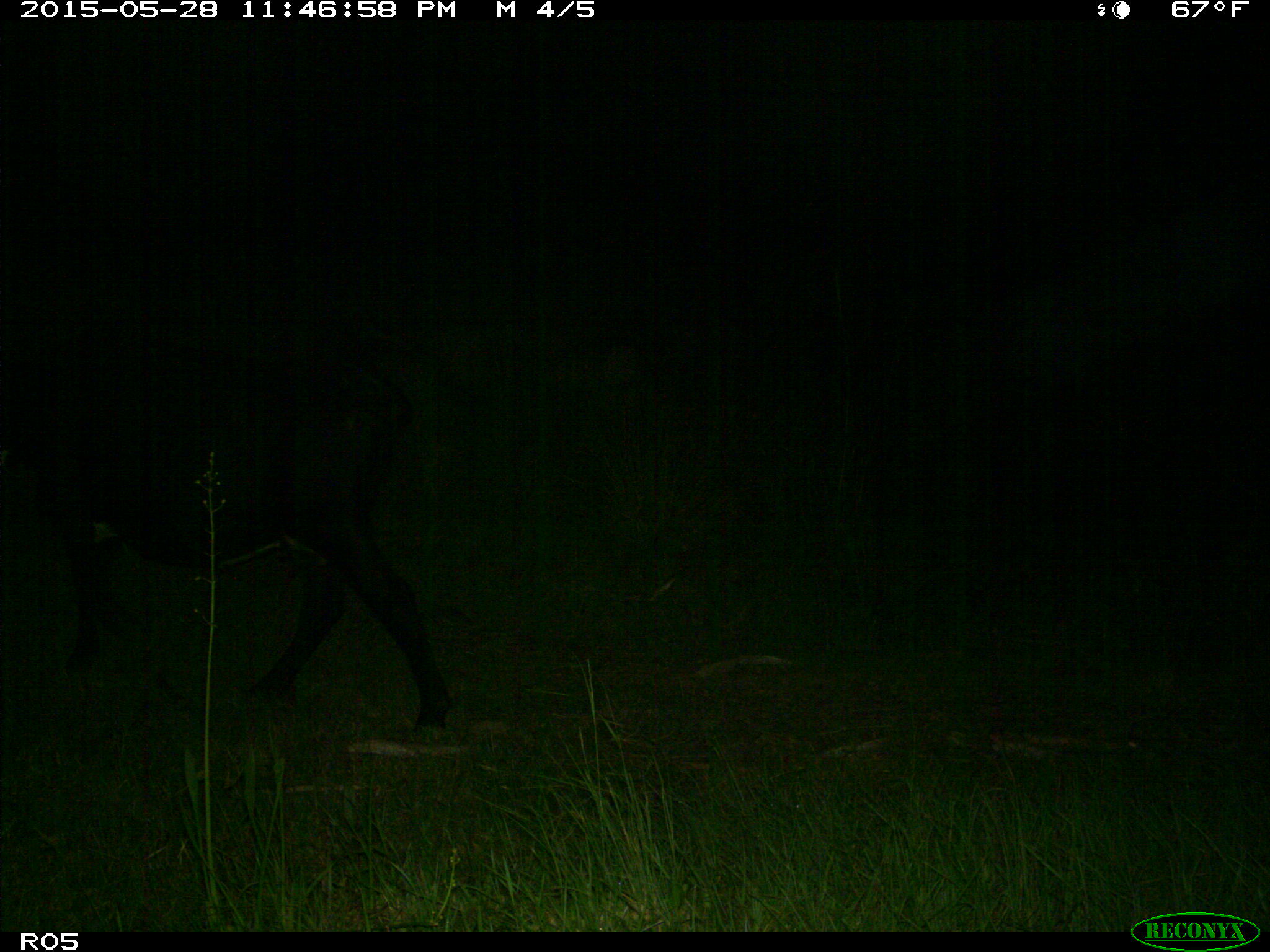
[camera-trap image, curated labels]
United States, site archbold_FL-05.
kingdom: Animalia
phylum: Chordata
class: Mammalia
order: Artiodactyla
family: Bovidae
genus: Bos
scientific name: Bos taurus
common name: domestic cow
Bos taurus (domestic cow).